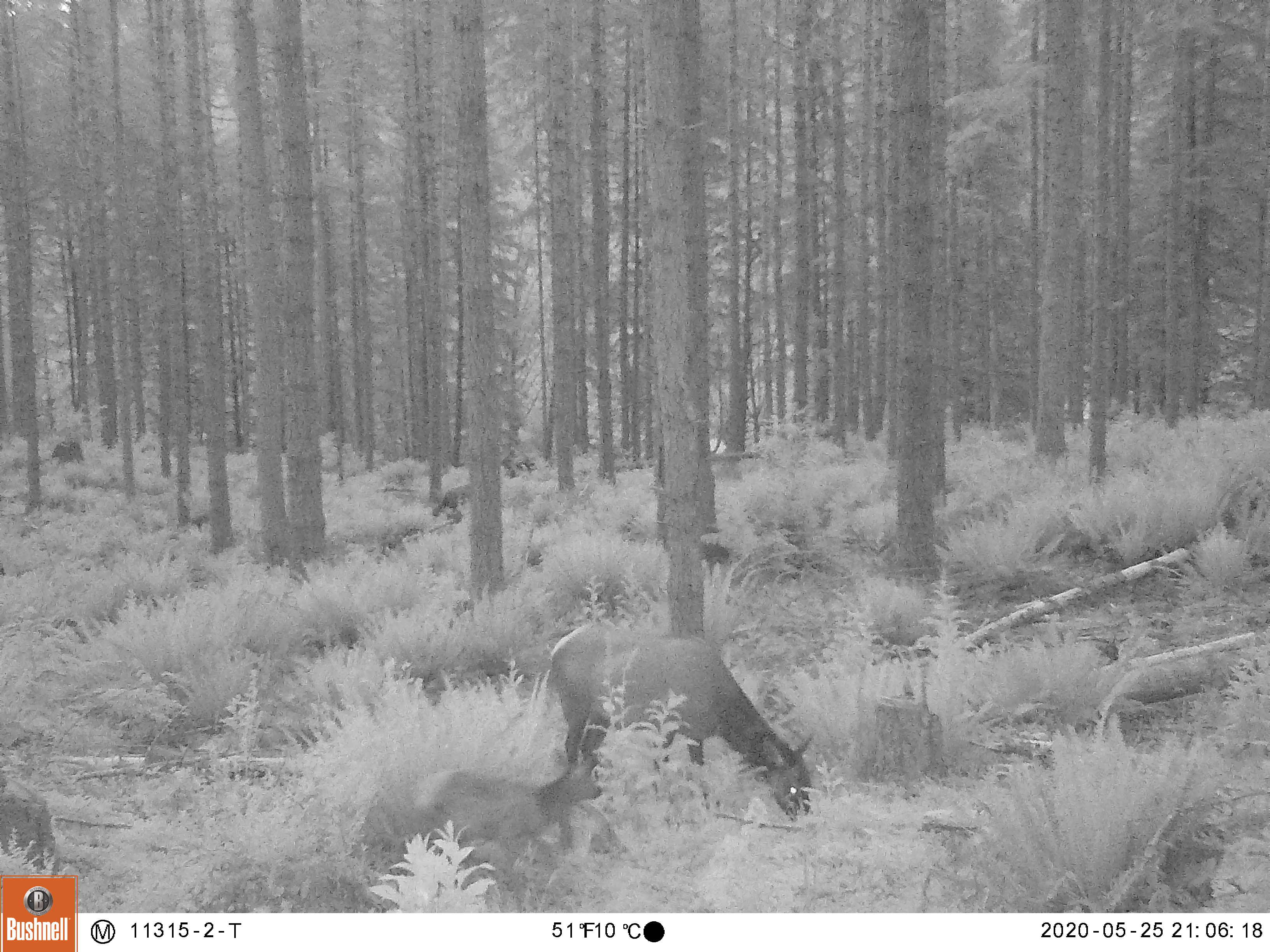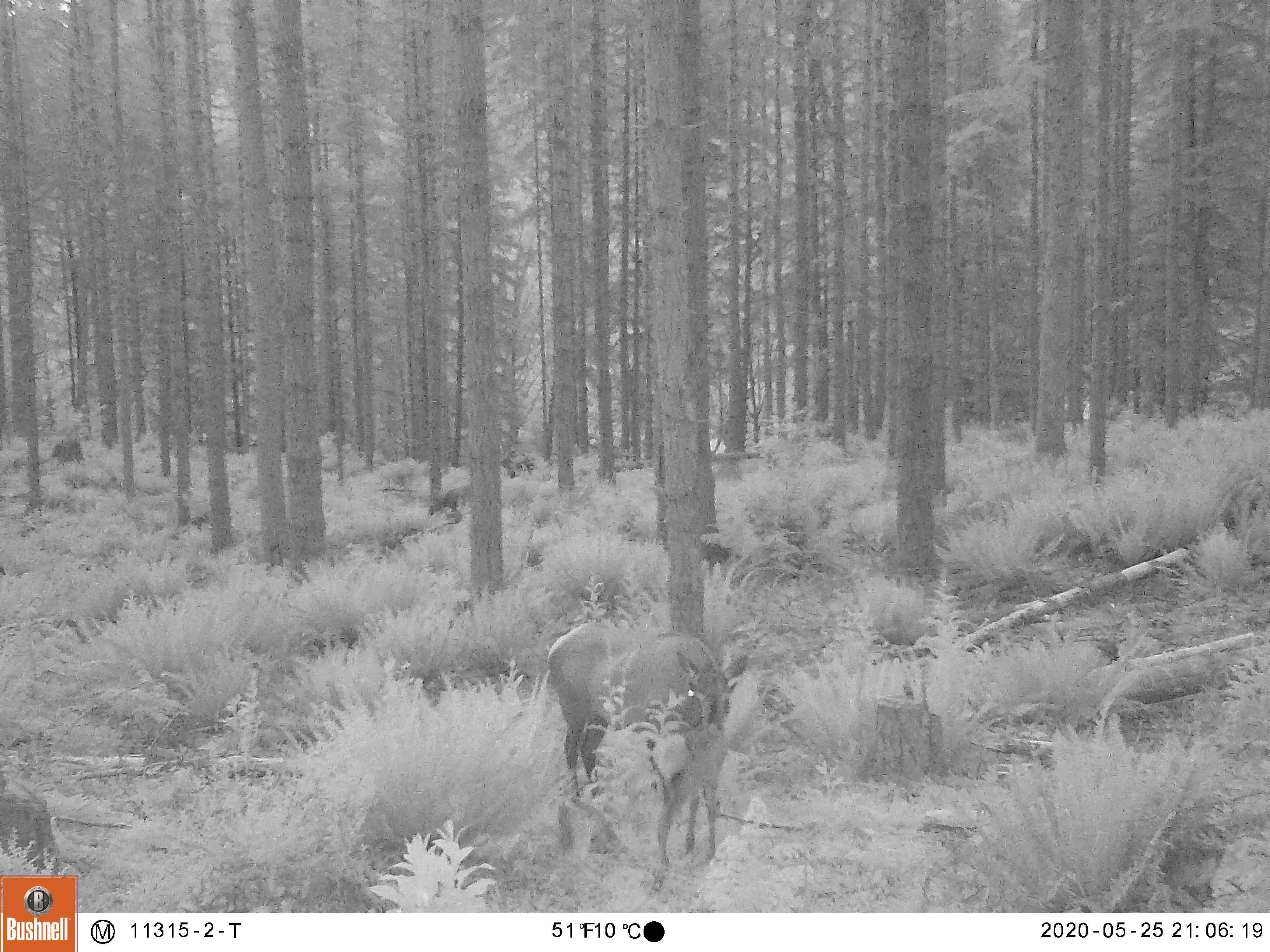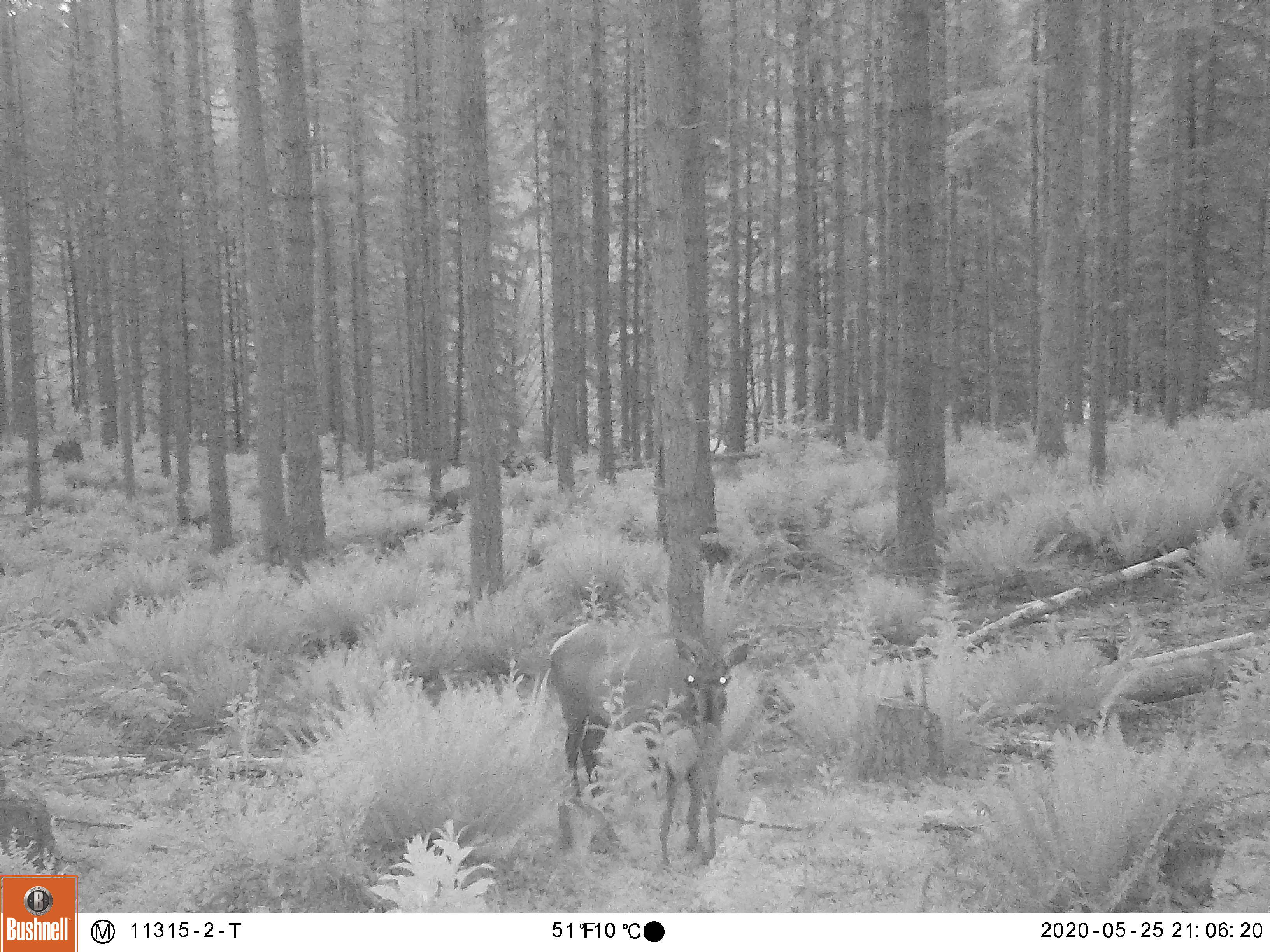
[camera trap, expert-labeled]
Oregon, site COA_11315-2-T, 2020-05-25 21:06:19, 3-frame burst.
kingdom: Animalia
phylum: Chordata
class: Mammalia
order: Artiodactyla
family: Cervidae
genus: Cervus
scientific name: Cervus canadensis roosevelti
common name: roosevelt elk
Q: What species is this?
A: Roosevelt elk (Cervus canadensis roosevelti).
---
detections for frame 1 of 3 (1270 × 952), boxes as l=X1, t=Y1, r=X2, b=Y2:
roosevelt elk: l=534, t=613, r=819, b=831; l=405, t=748, r=611, b=865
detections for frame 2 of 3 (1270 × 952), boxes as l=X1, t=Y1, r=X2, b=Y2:
roosevelt elk: l=540, t=609, r=752, b=806; l=643, t=678, r=744, b=873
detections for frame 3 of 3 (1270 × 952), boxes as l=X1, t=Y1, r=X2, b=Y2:
roosevelt elk: l=544, t=612, r=764, b=801; l=652, t=674, r=736, b=872